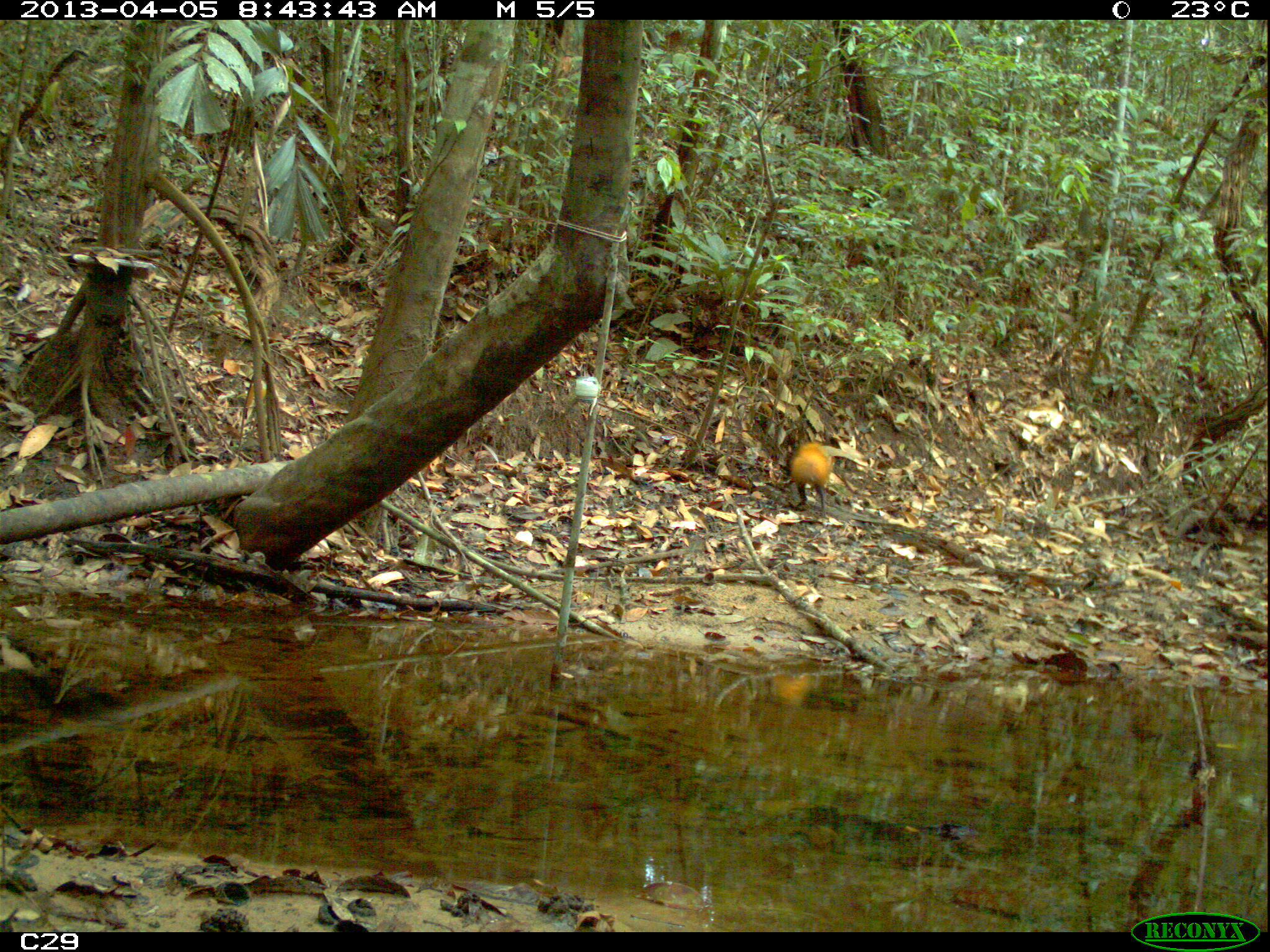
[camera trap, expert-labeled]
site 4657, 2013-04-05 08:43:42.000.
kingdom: Animalia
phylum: Chordata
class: Mammalia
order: Rodentia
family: Dasyproctidae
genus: Dasyprocta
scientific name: Dasyprocta leporina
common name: red-rumped agouti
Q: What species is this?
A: Dasyprocta leporina (red-rumped agouti).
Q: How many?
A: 1.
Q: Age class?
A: Adult.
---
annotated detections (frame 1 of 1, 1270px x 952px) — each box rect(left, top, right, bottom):
dasyprocta leporina: rect(789, 441, 832, 515)